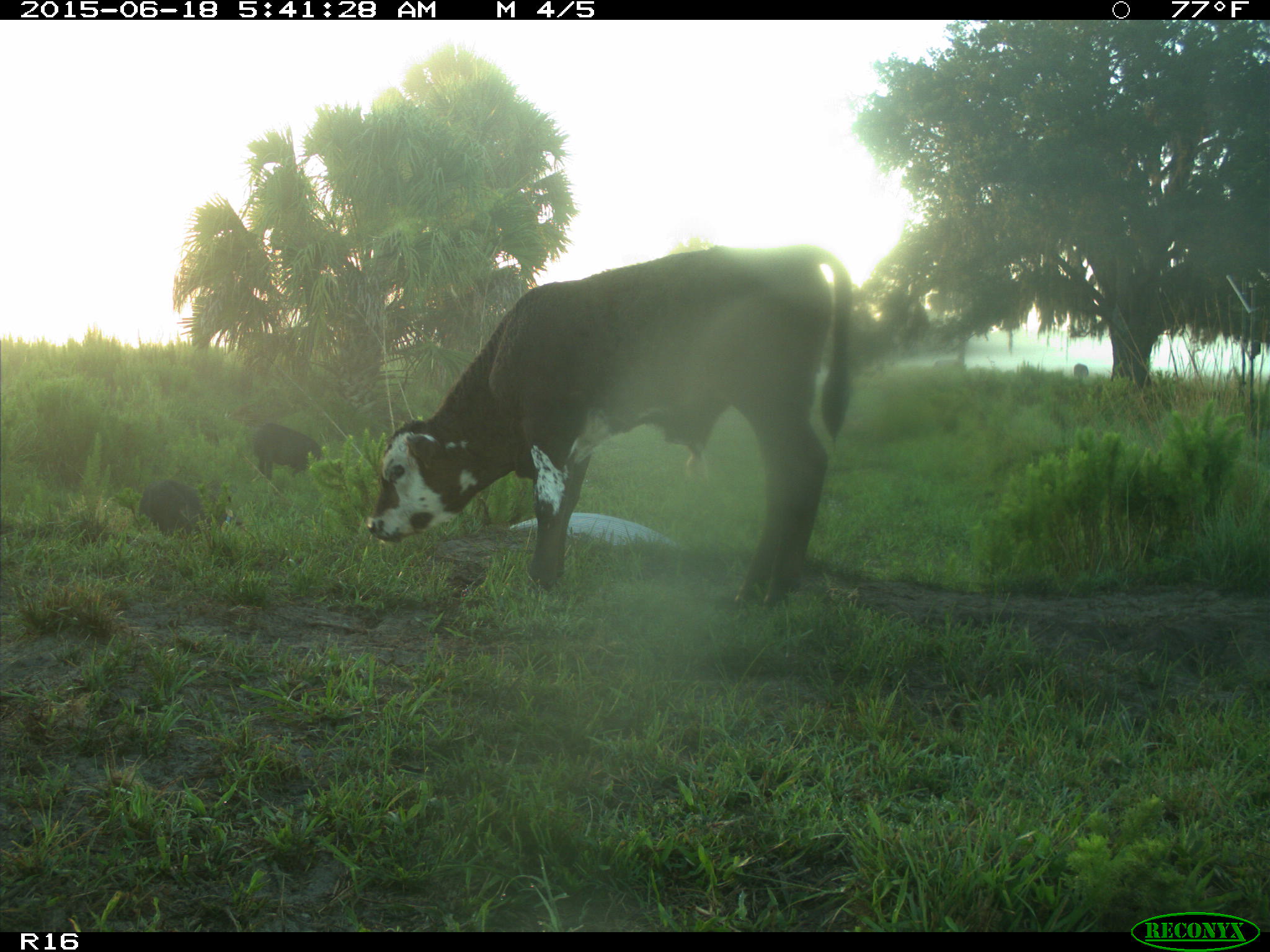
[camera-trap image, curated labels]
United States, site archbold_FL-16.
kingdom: Animalia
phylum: Chordata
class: Mammalia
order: Artiodactyla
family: Suidae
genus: Sus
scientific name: Sus scrofa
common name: wild boar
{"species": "Sus scrofa (wild boar)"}